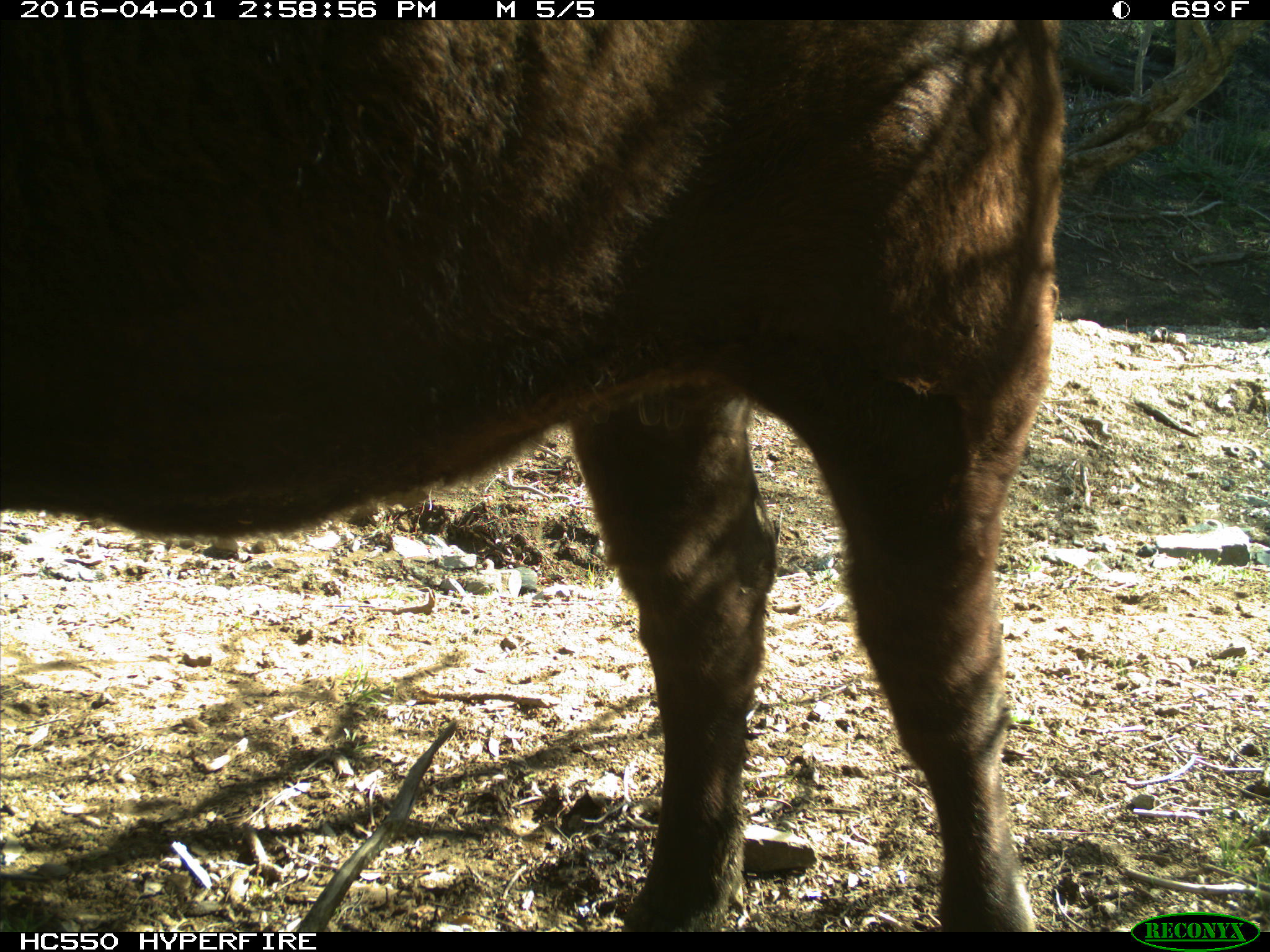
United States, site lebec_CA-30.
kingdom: Animalia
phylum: Chordata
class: Mammalia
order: Artiodactyla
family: Bovidae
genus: Bos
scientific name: Bos taurus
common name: domestic cow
Bos taurus (domestic cow).